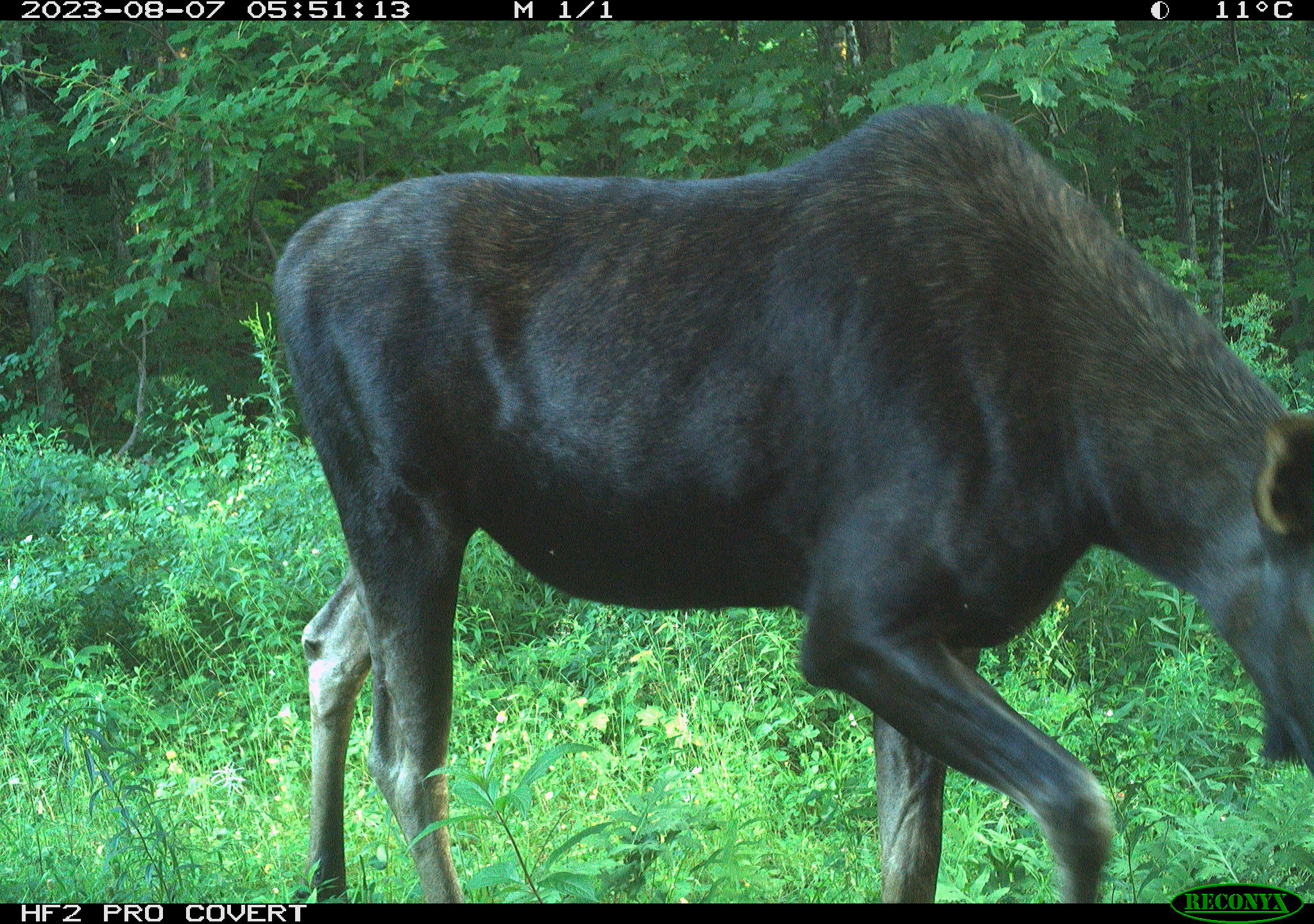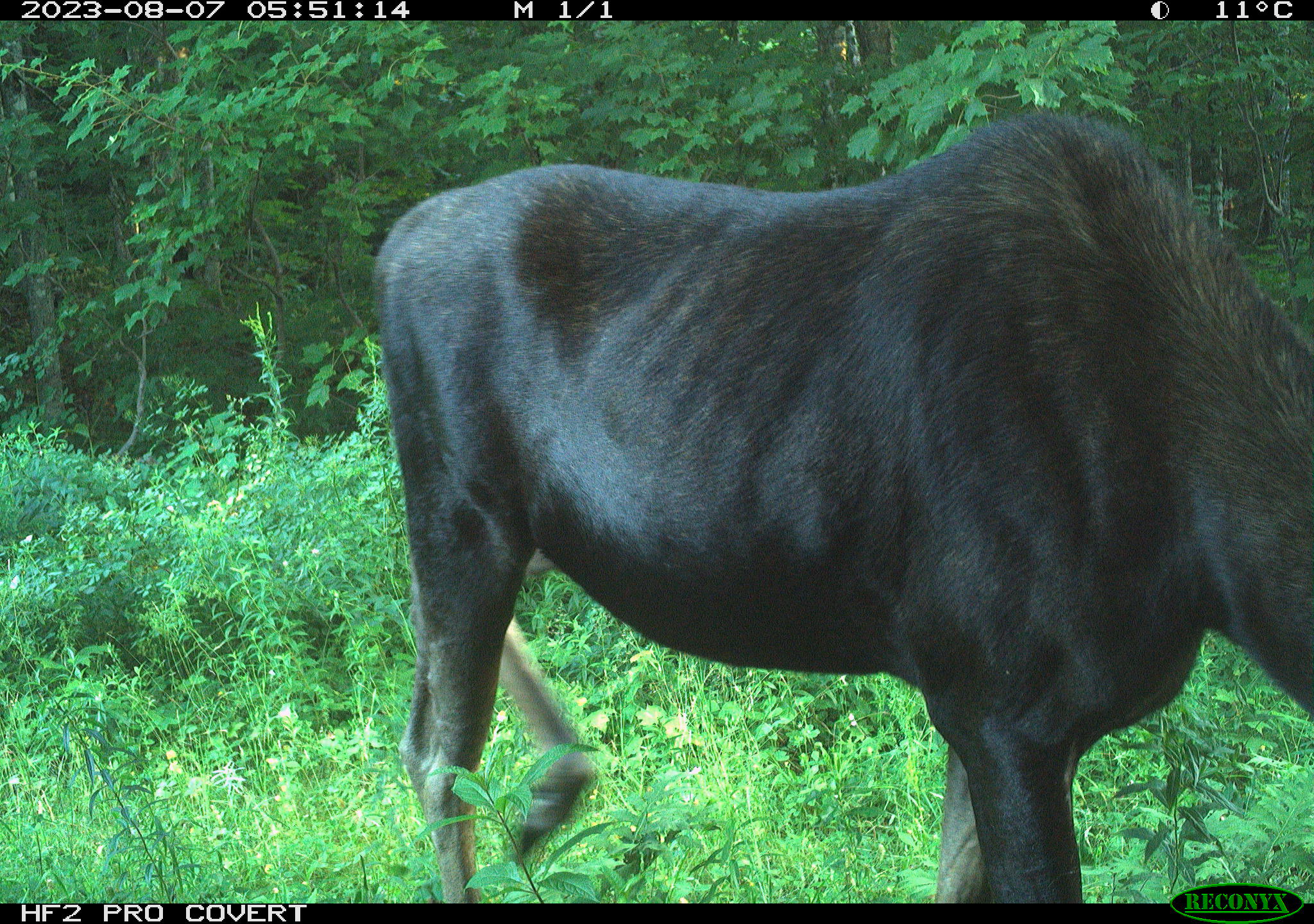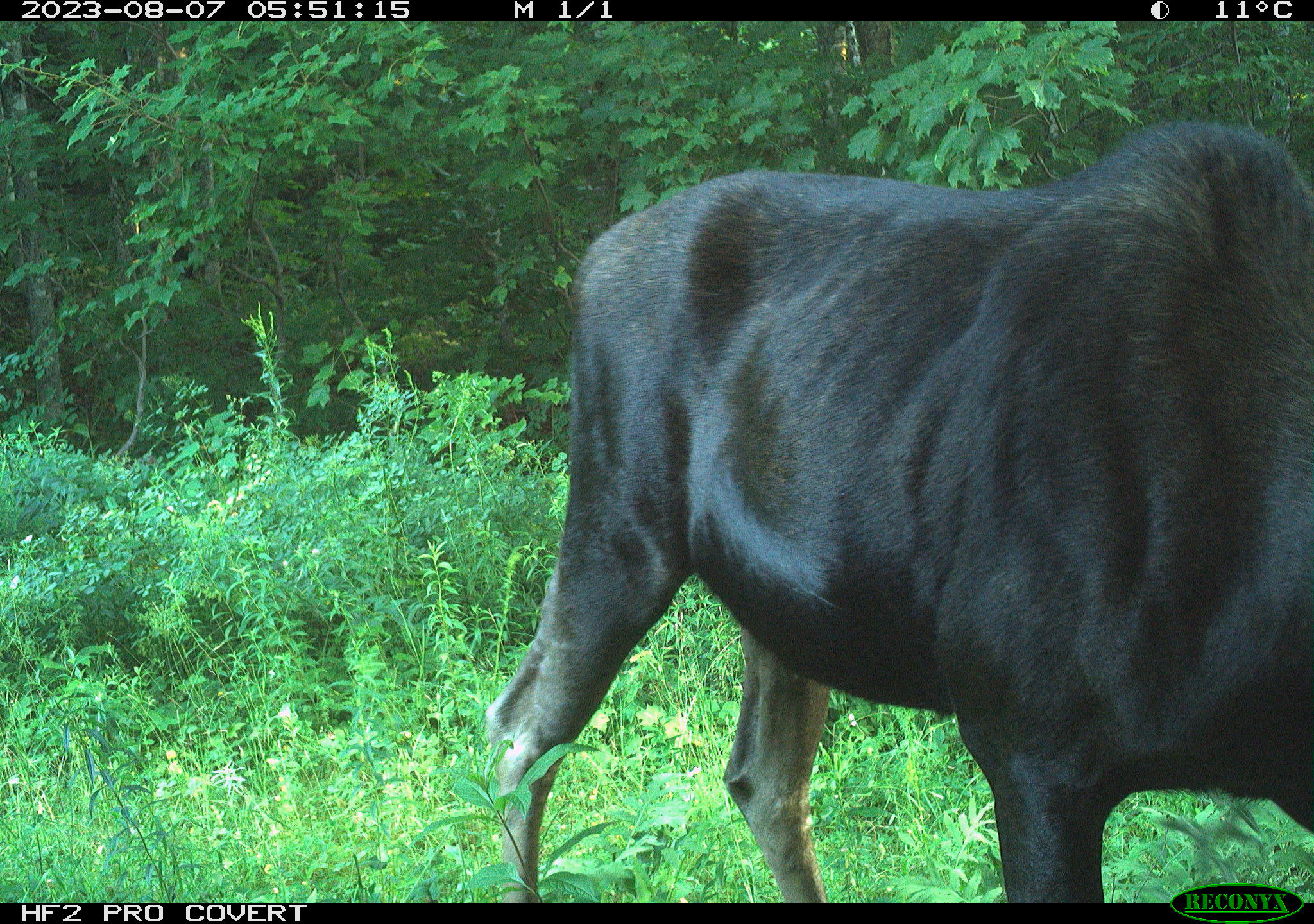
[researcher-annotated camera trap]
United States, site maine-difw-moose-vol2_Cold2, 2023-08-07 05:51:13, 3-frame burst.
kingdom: Animalia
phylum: Chordata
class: Mammalia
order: Artiodactyla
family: Cervidae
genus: Alces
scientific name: Alces alces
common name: moose